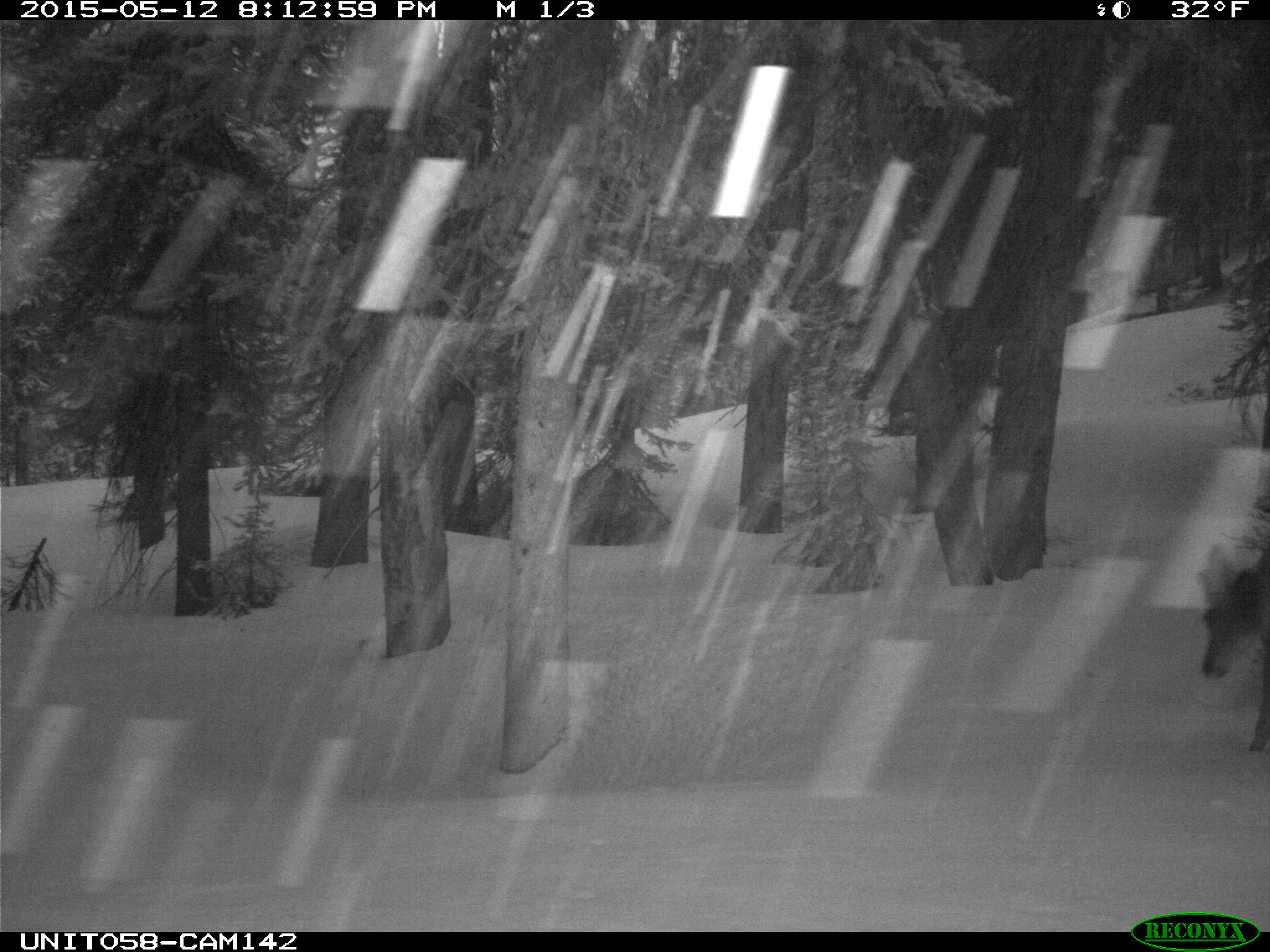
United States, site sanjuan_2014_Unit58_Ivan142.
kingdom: Animalia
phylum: Chordata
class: Mammalia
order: Artiodactyla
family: Cervidae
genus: Odocoileus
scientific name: Odocoileus hemionus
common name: mule deer